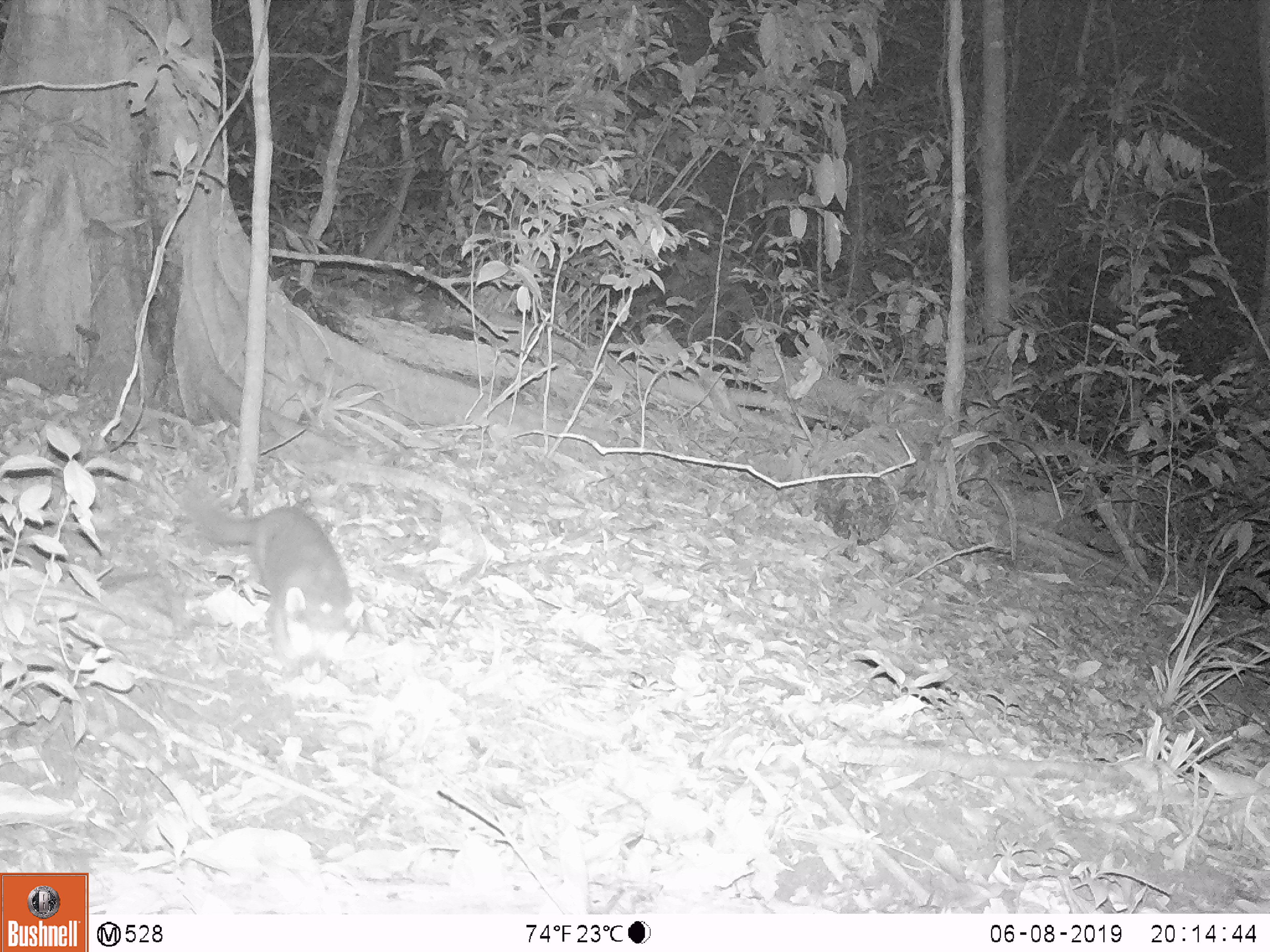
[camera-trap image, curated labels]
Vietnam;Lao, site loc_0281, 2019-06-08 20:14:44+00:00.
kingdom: Animalia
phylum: Chordata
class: Mammalia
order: Carnivora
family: Mustelidae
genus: Melogale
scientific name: Melogale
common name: ferret badger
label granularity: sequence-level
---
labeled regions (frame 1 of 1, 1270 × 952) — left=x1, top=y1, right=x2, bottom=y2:
ferret badger: left=185, top=498, right=364, bottom=683